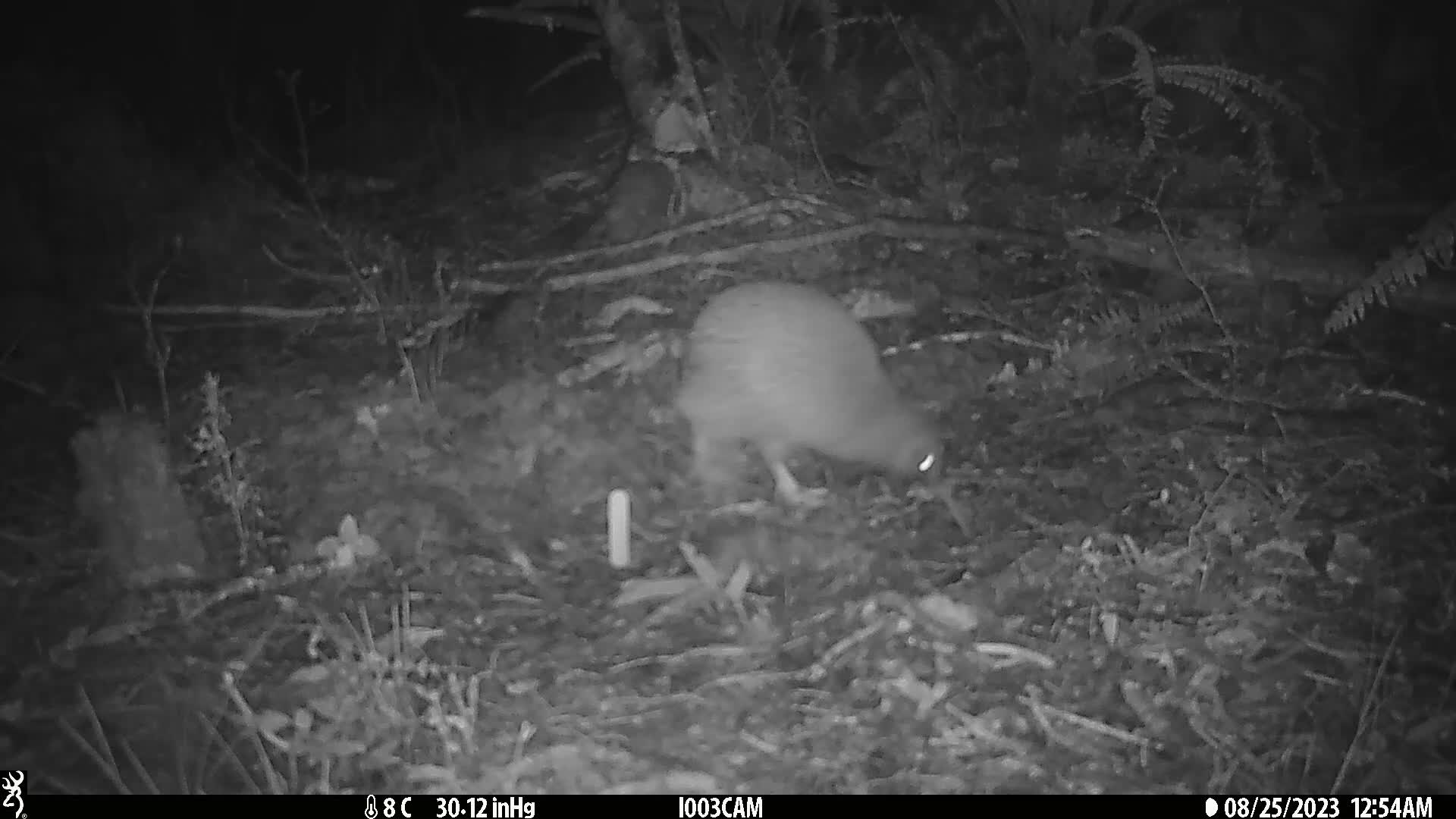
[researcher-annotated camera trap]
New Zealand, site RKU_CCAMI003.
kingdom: Animalia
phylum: Chordata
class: Aves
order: Apterygiformes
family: Apterygidae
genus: Apteryx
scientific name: Apteryx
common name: kiwi